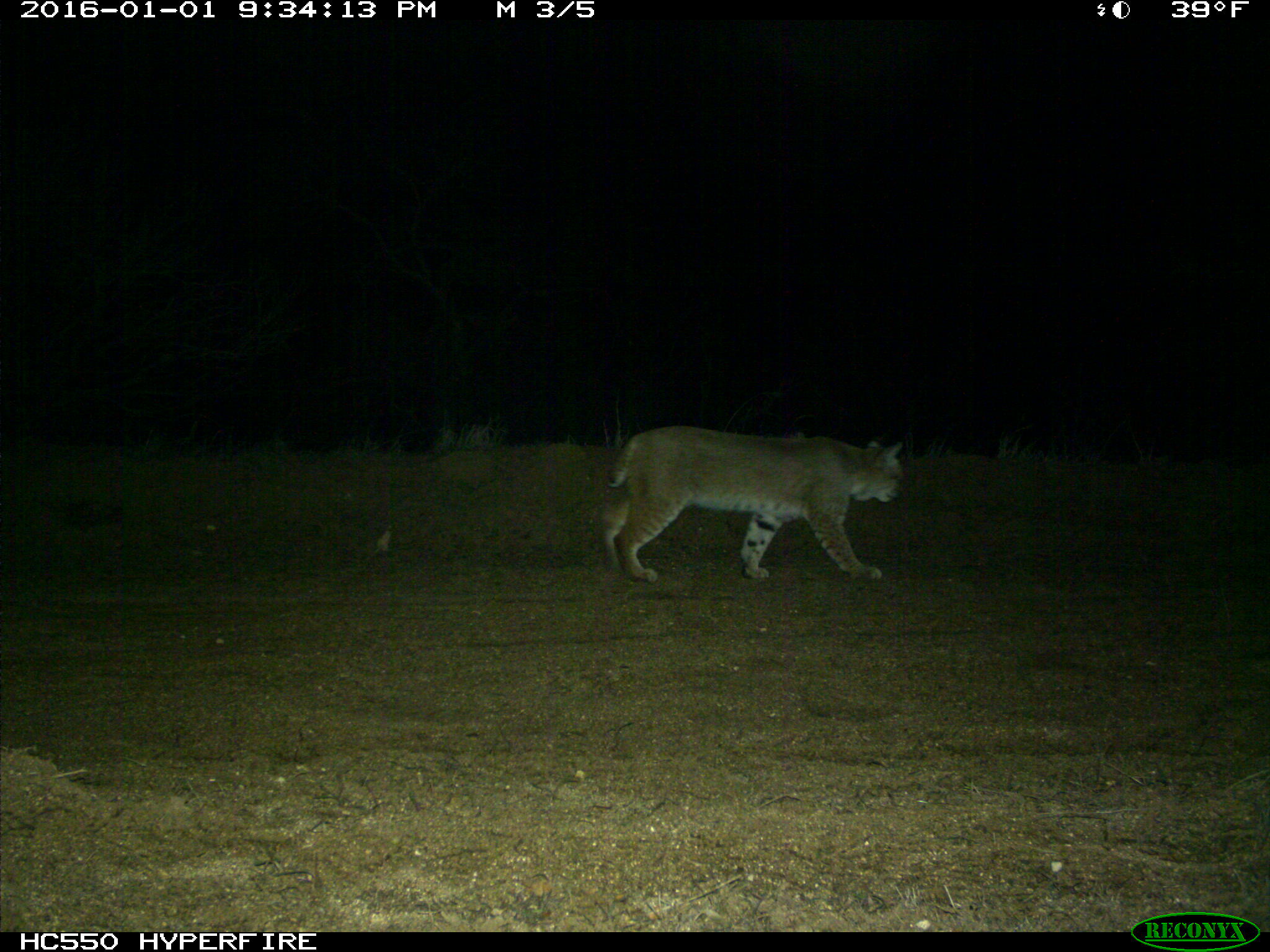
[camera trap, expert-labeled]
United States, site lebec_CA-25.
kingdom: Animalia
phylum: Chordata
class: Mammalia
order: Carnivora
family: Felidae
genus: Lynx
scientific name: Lynx rufus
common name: bobcat